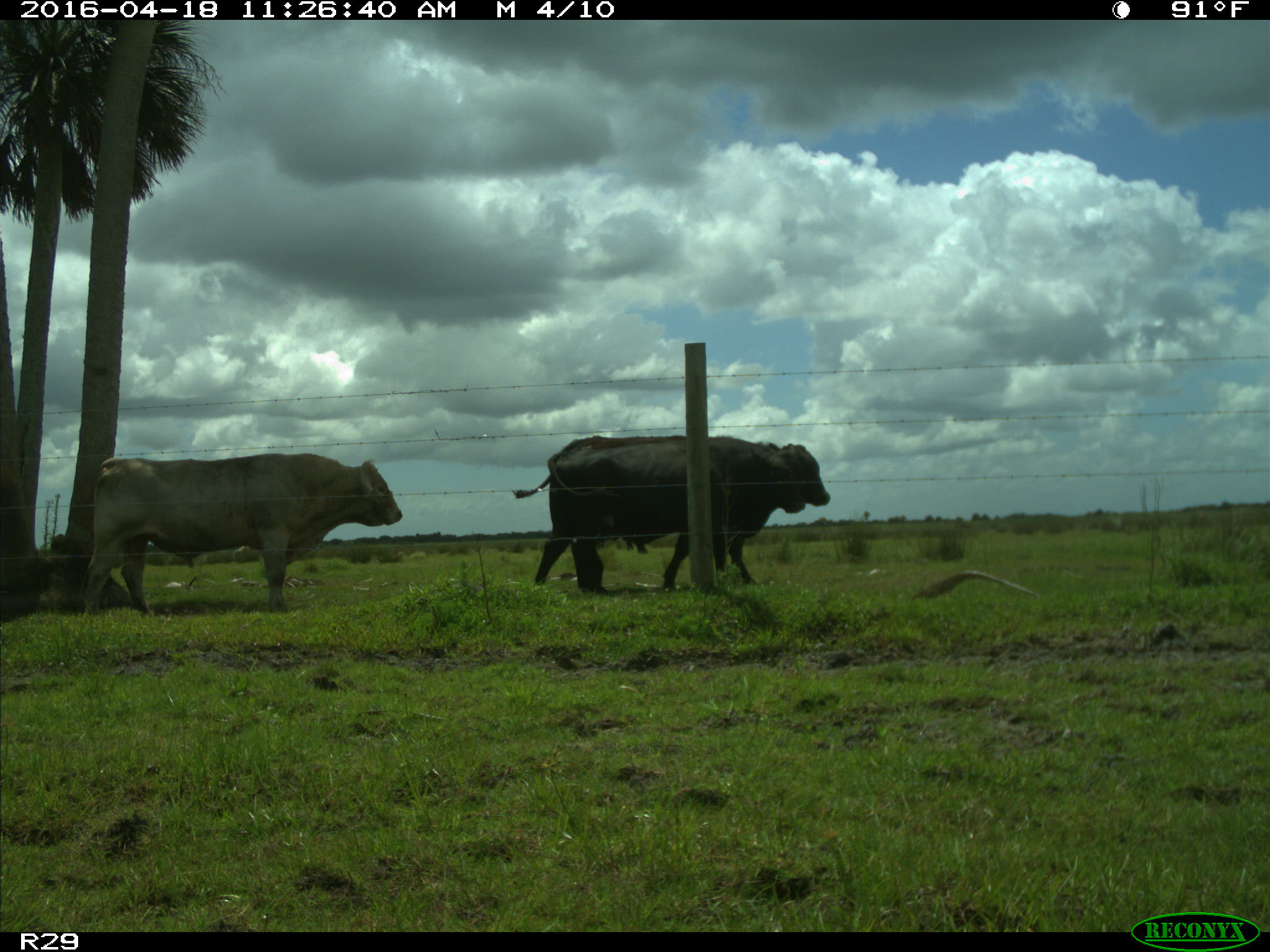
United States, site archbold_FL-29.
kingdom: Animalia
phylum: Chordata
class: Mammalia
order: Artiodactyla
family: Bovidae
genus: Bos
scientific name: Bos taurus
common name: domestic cow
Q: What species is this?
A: Bos taurus (domestic cow).